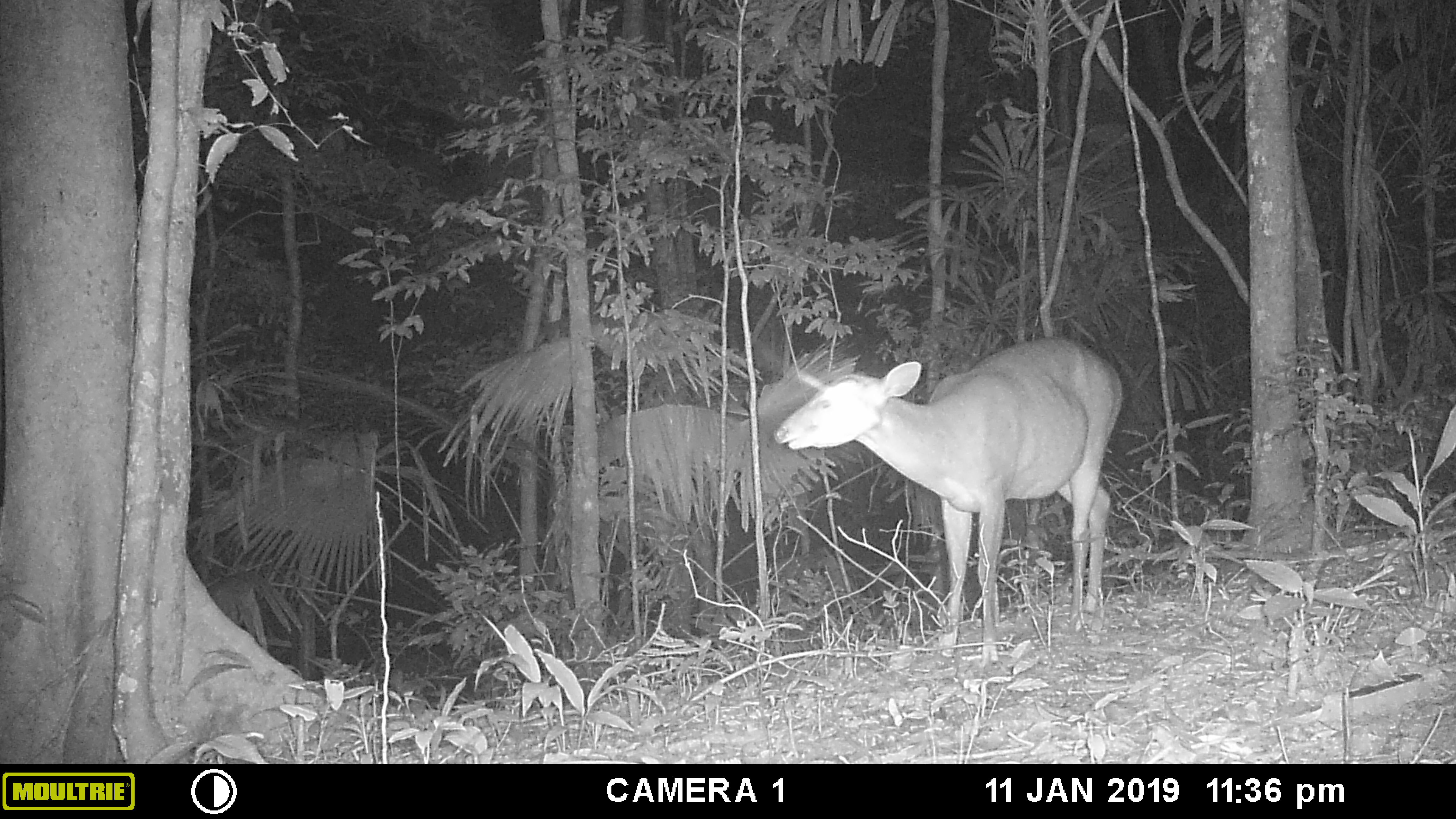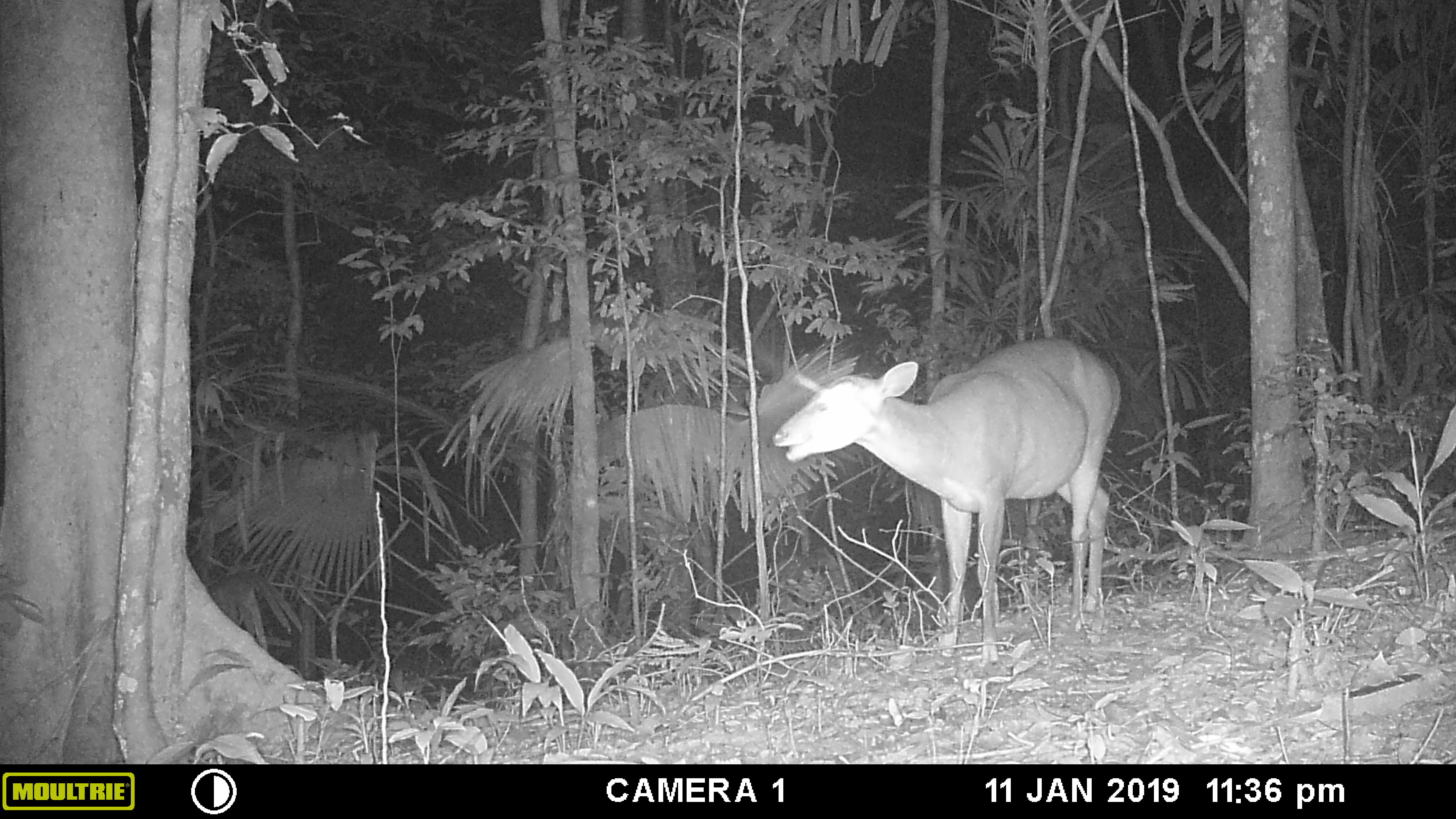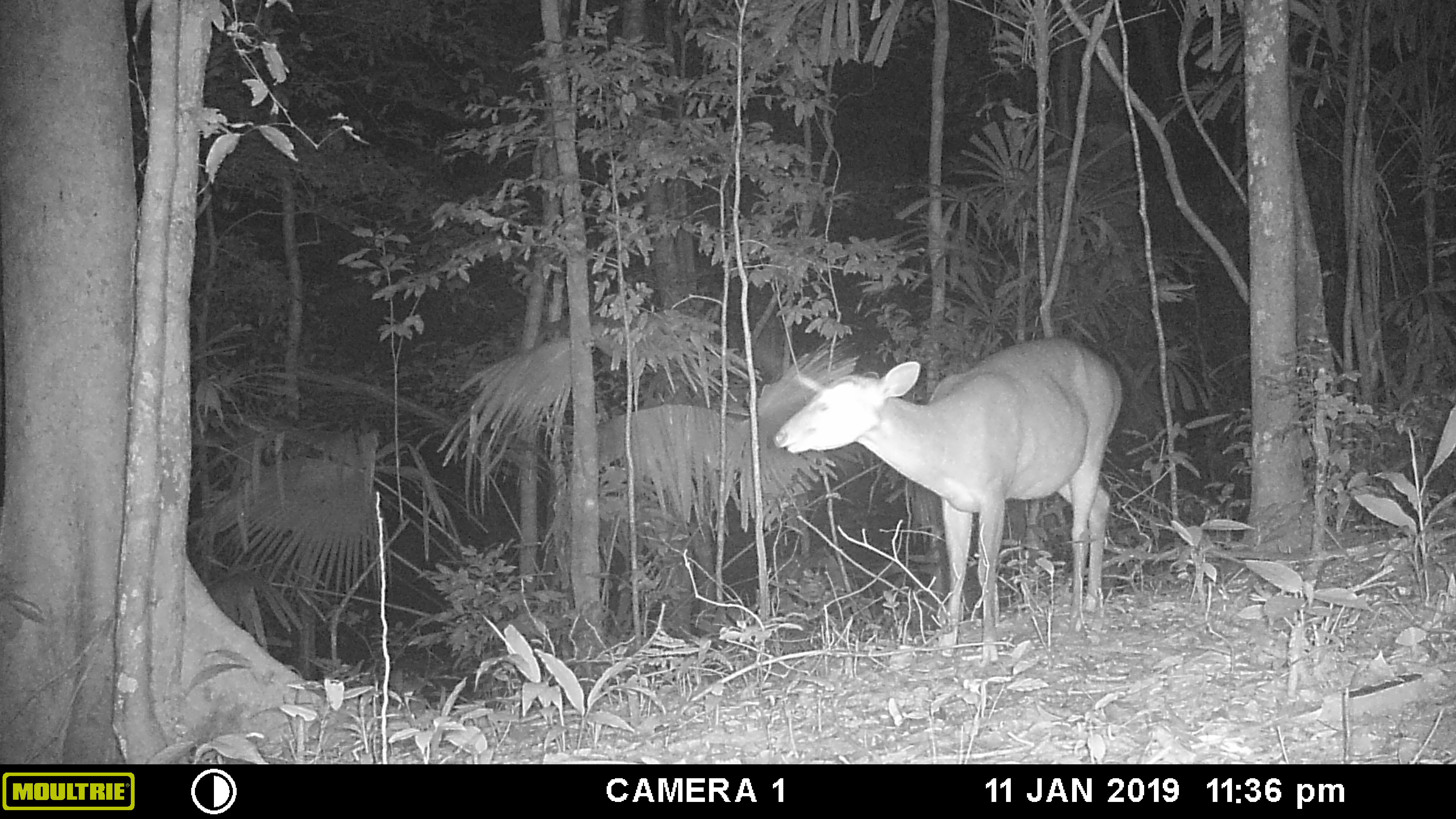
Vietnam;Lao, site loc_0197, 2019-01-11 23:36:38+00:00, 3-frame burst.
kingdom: Animalia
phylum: Chordata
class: Mammalia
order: Artiodactyla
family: Cervidae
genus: Muntiacus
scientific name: Muntiacus vuquangensis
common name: large-antlered muntjac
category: large antlered muntjac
Large antlered muntjac (large-antlered muntjac) (Muntiacus vuquangensis). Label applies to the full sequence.